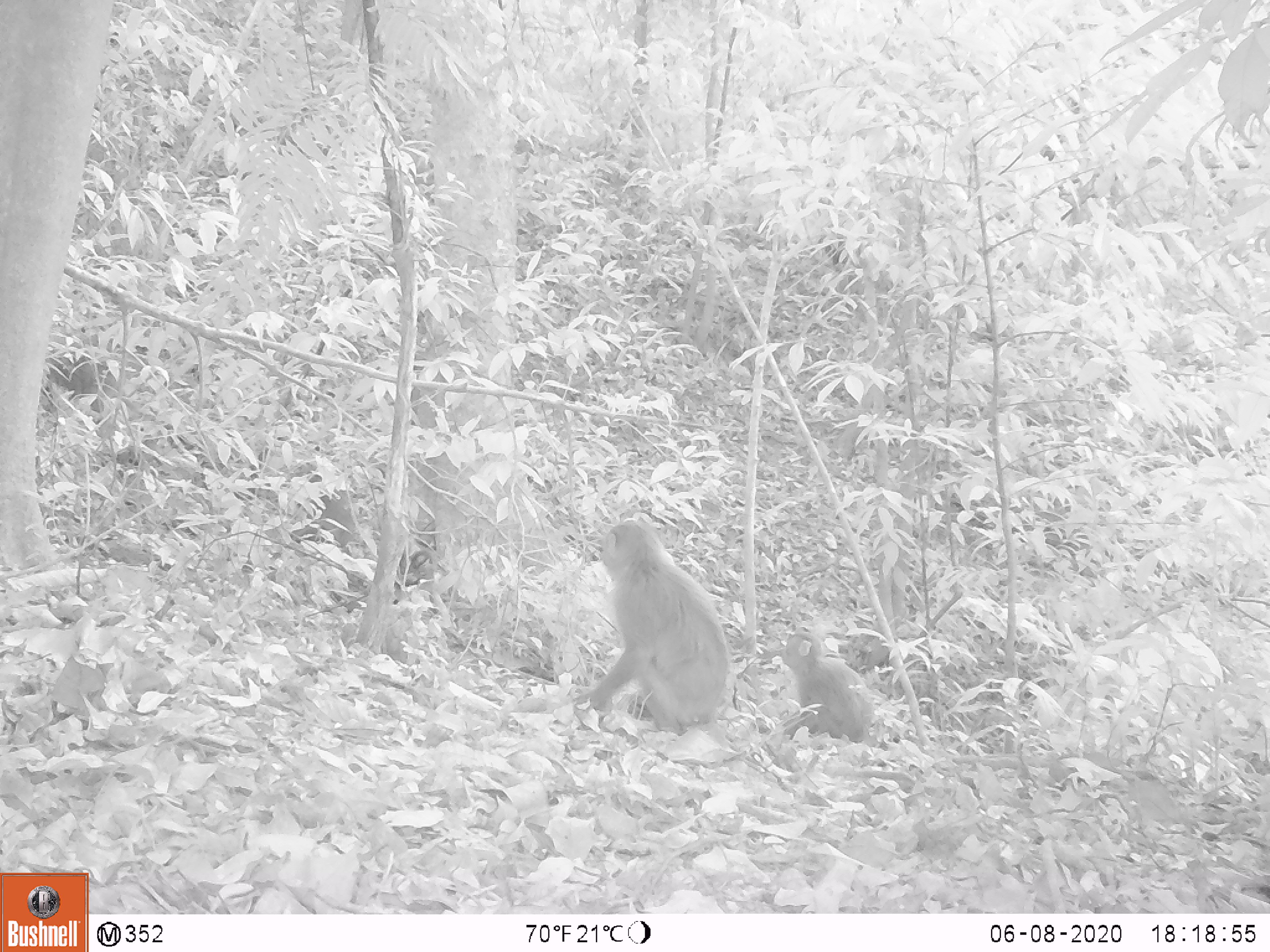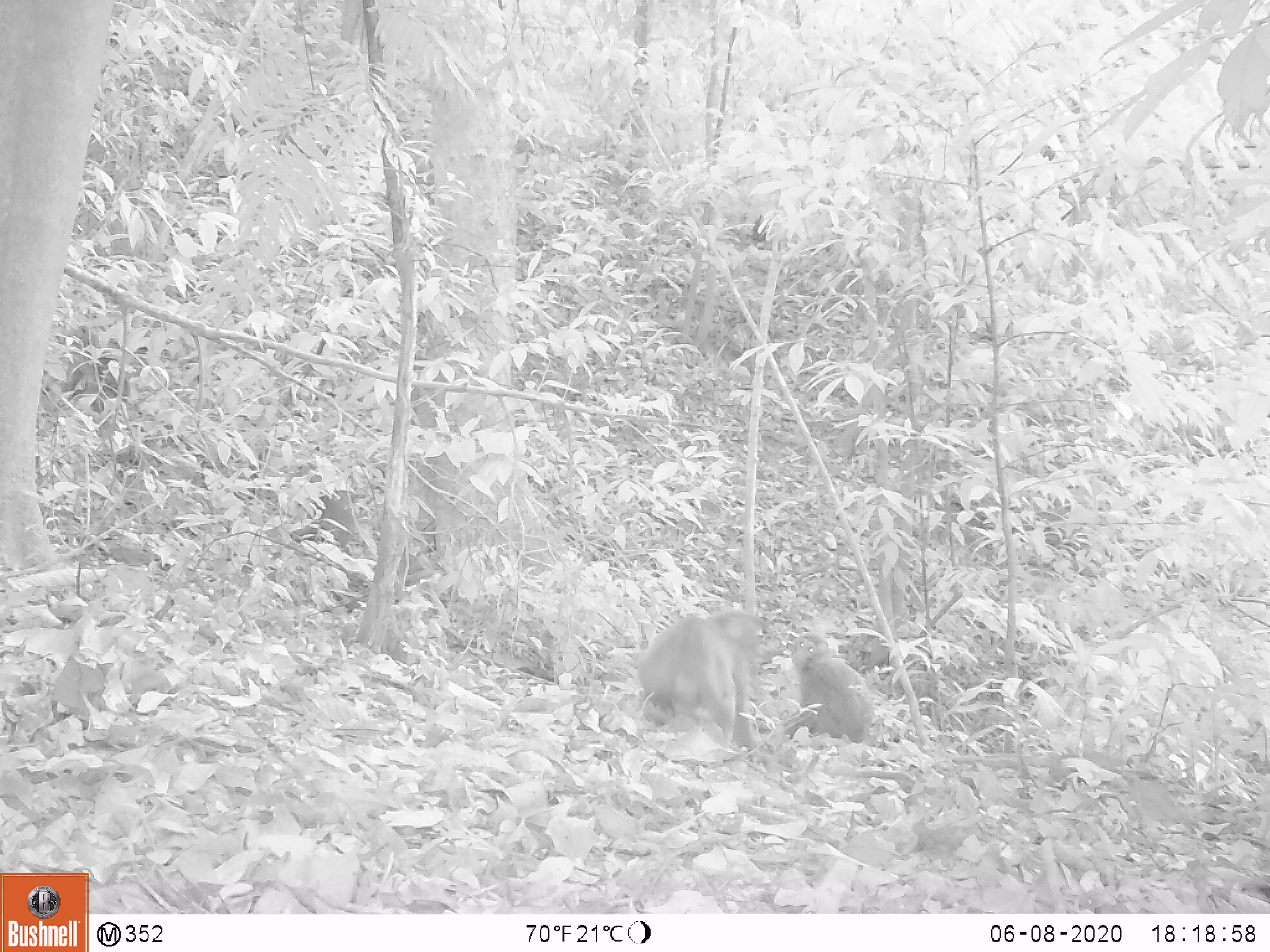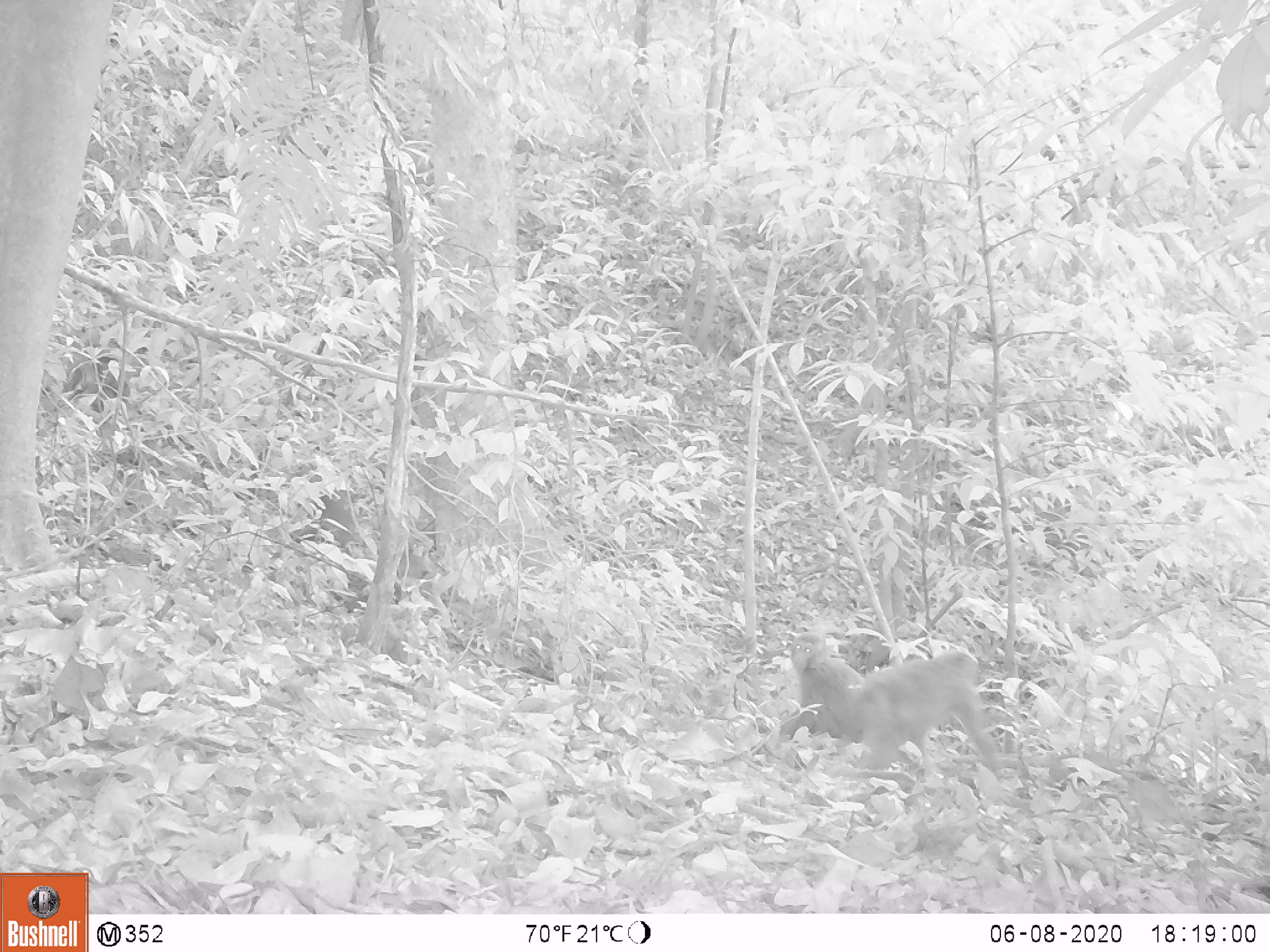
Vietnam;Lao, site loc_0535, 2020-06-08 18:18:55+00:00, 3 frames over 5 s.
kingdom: Animalia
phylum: Chordata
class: Mammalia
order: Primates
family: Cercopithecidae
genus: Macaca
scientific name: Macaca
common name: macaques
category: assam or rhesus macaque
Assam or rhesus macaque (macaques) (Macaca). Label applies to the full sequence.